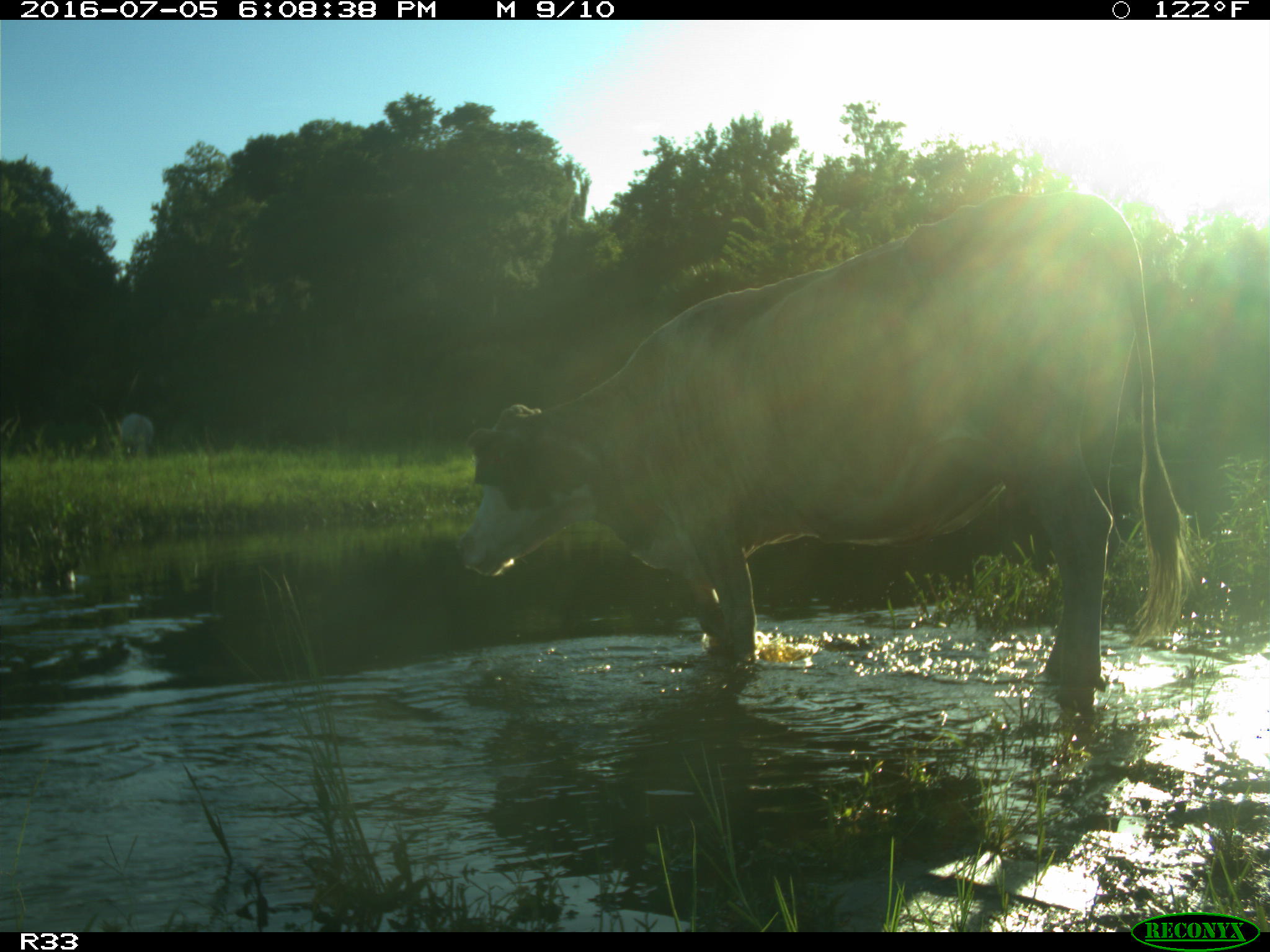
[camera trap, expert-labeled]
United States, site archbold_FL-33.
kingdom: Animalia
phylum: Chordata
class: Mammalia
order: Artiodactyla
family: Bovidae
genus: Bos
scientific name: Bos taurus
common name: domestic cow